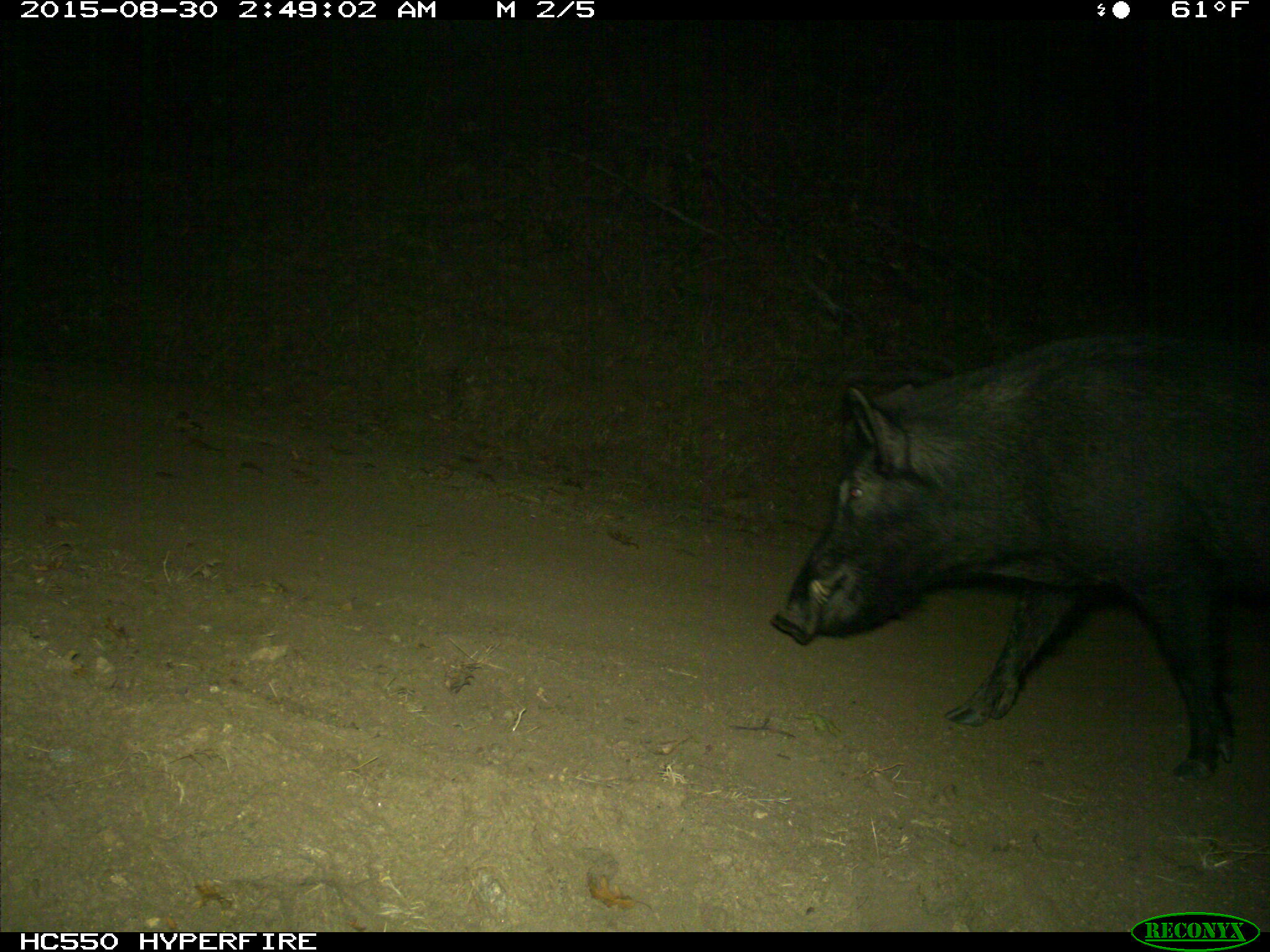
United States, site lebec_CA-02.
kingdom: Animalia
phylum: Chordata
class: Mammalia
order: Artiodactyla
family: Suidae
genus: Sus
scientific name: Sus scrofa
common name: wild boar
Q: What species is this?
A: Sus scrofa (wild boar).